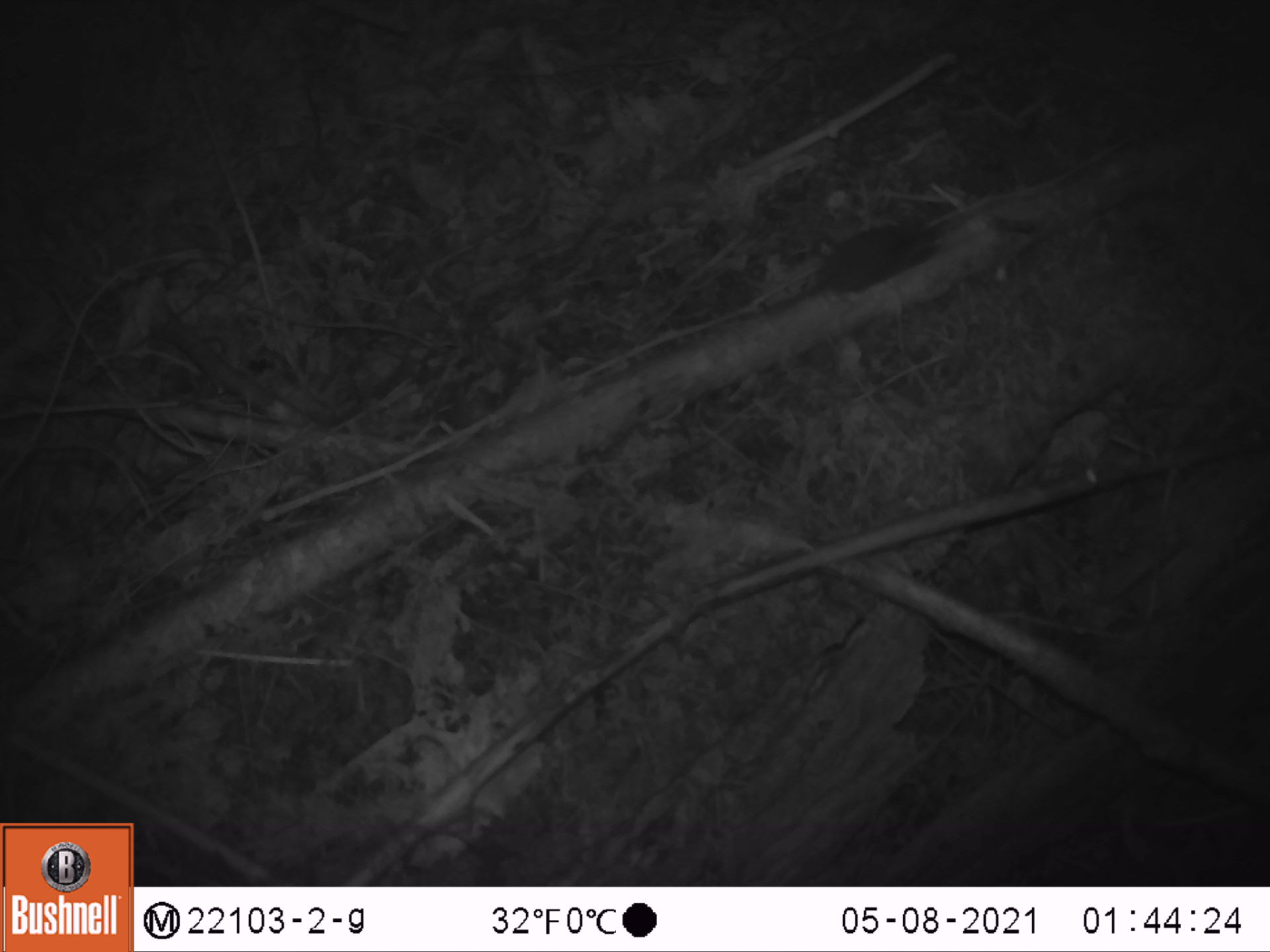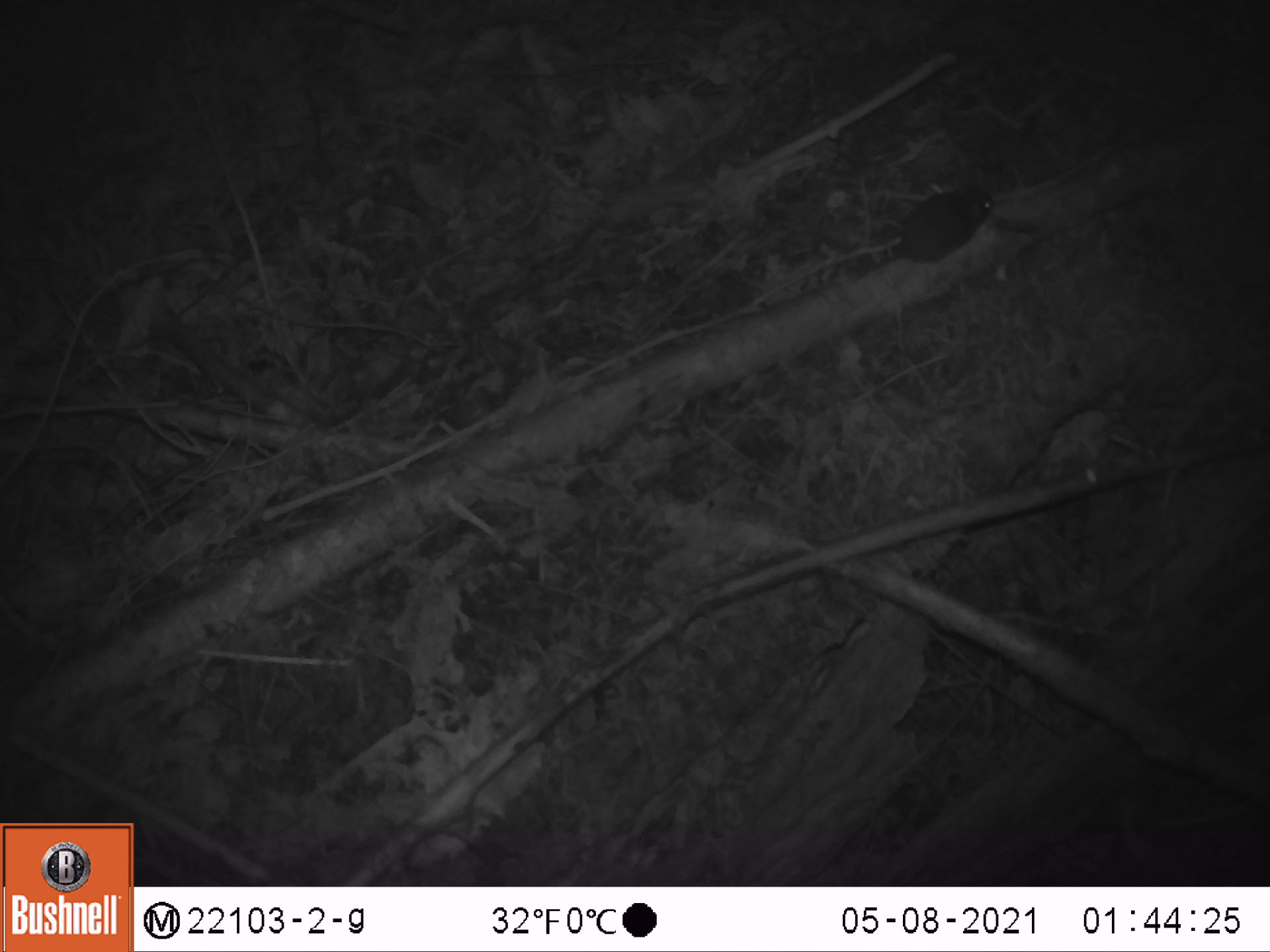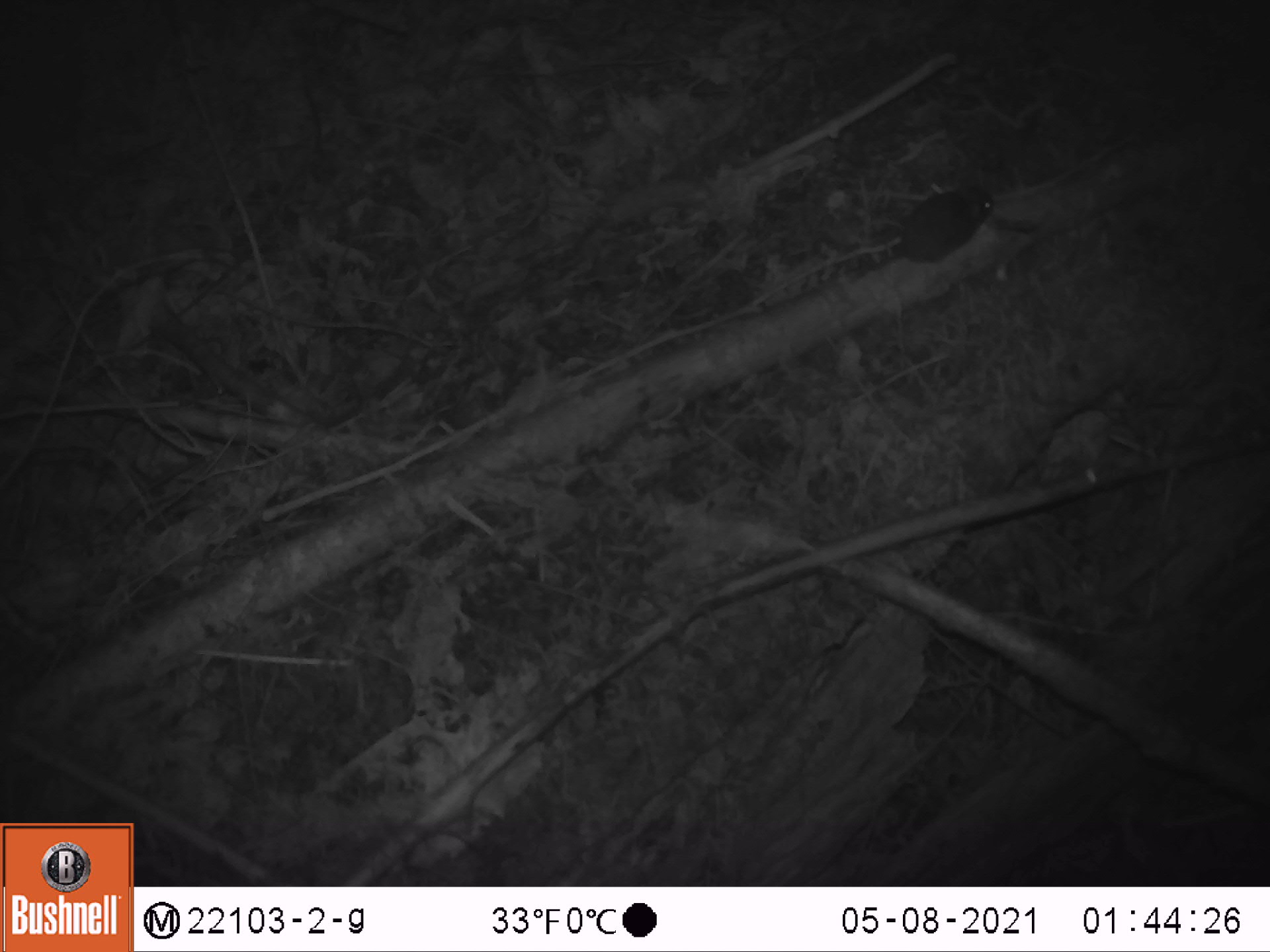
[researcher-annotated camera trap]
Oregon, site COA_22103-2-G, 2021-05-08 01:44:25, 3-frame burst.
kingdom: Animalia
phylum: Chordata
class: Mammalia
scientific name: Mammalia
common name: small mammal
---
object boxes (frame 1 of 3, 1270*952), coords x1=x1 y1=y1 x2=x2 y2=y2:
small mammal: x1=694 y1=174 x2=1010 y2=367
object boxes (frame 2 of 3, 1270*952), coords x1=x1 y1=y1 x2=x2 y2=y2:
small mammal: x1=721 y1=161 x2=1028 y2=357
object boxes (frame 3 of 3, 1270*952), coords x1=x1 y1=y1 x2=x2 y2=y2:
small mammal: x1=798 y1=156 x2=1039 y2=331